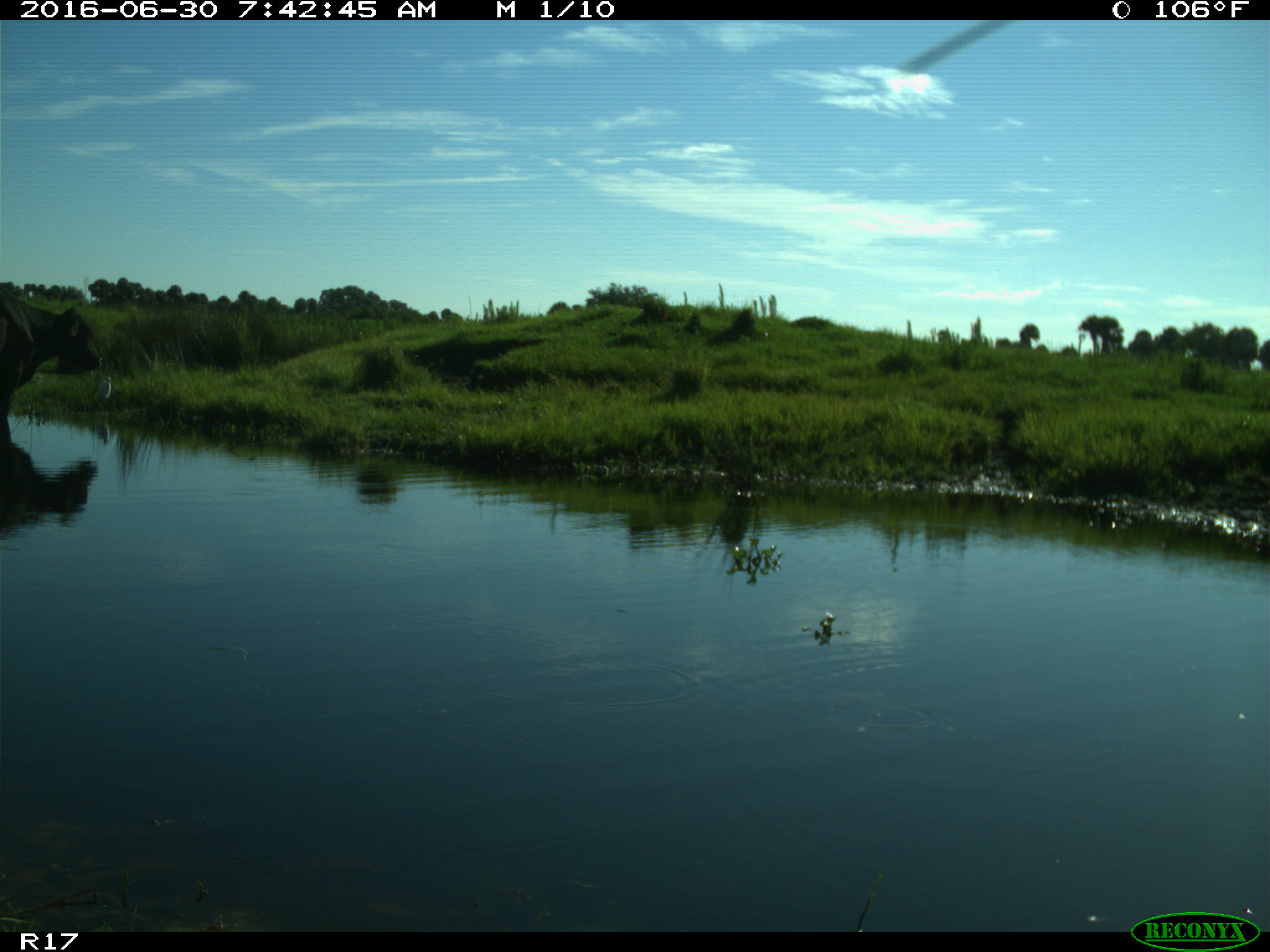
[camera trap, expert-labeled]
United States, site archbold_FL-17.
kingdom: Animalia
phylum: Chordata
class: Mammalia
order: Artiodactyla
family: Bovidae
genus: Bos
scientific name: Bos taurus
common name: domestic cow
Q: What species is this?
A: Bos taurus (domestic cow).